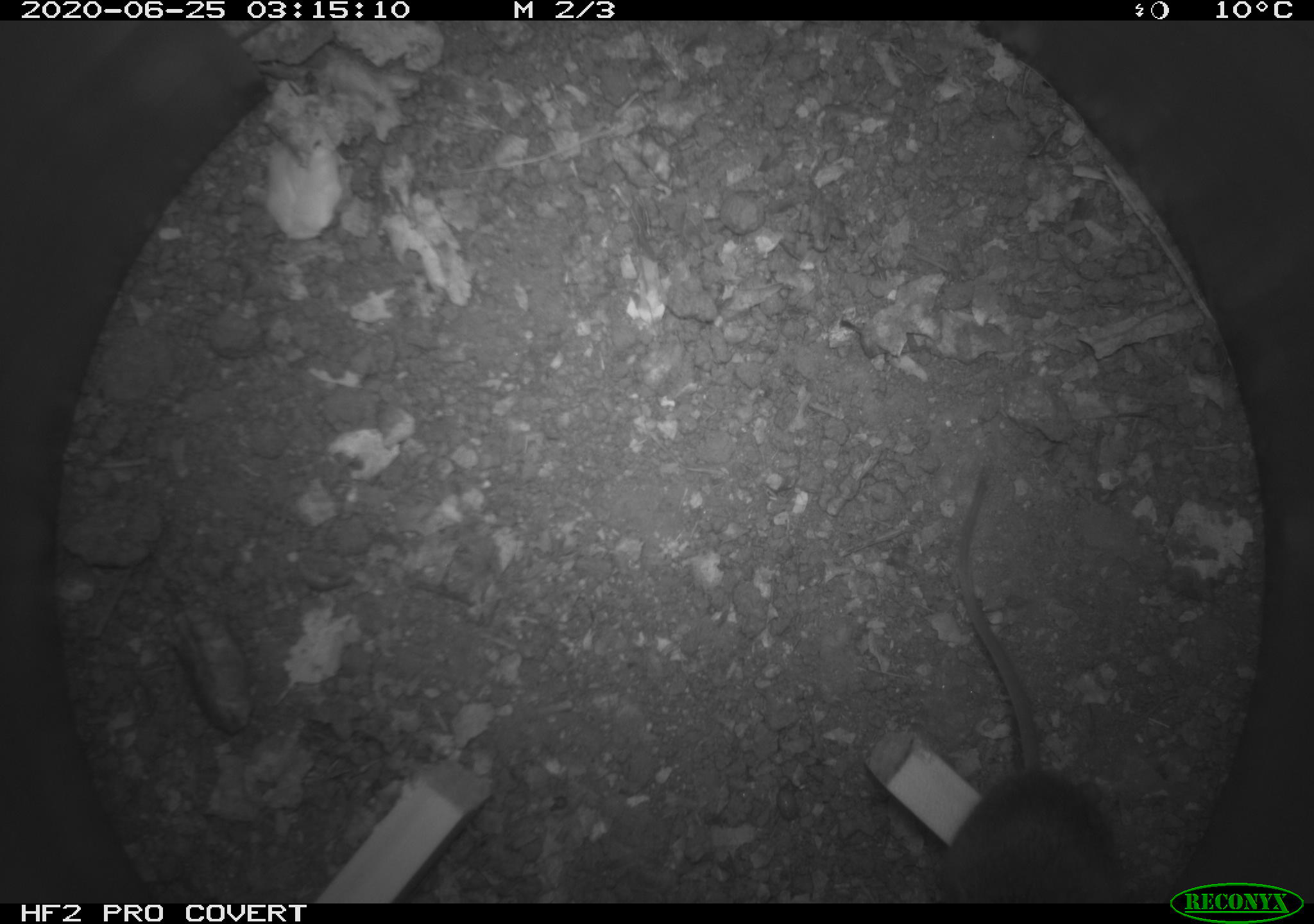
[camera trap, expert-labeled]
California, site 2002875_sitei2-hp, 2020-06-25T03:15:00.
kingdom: Animalia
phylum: Chordata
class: Mammalia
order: Rodentia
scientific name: Rodentia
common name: mouse species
Mouse species (Rodentia).